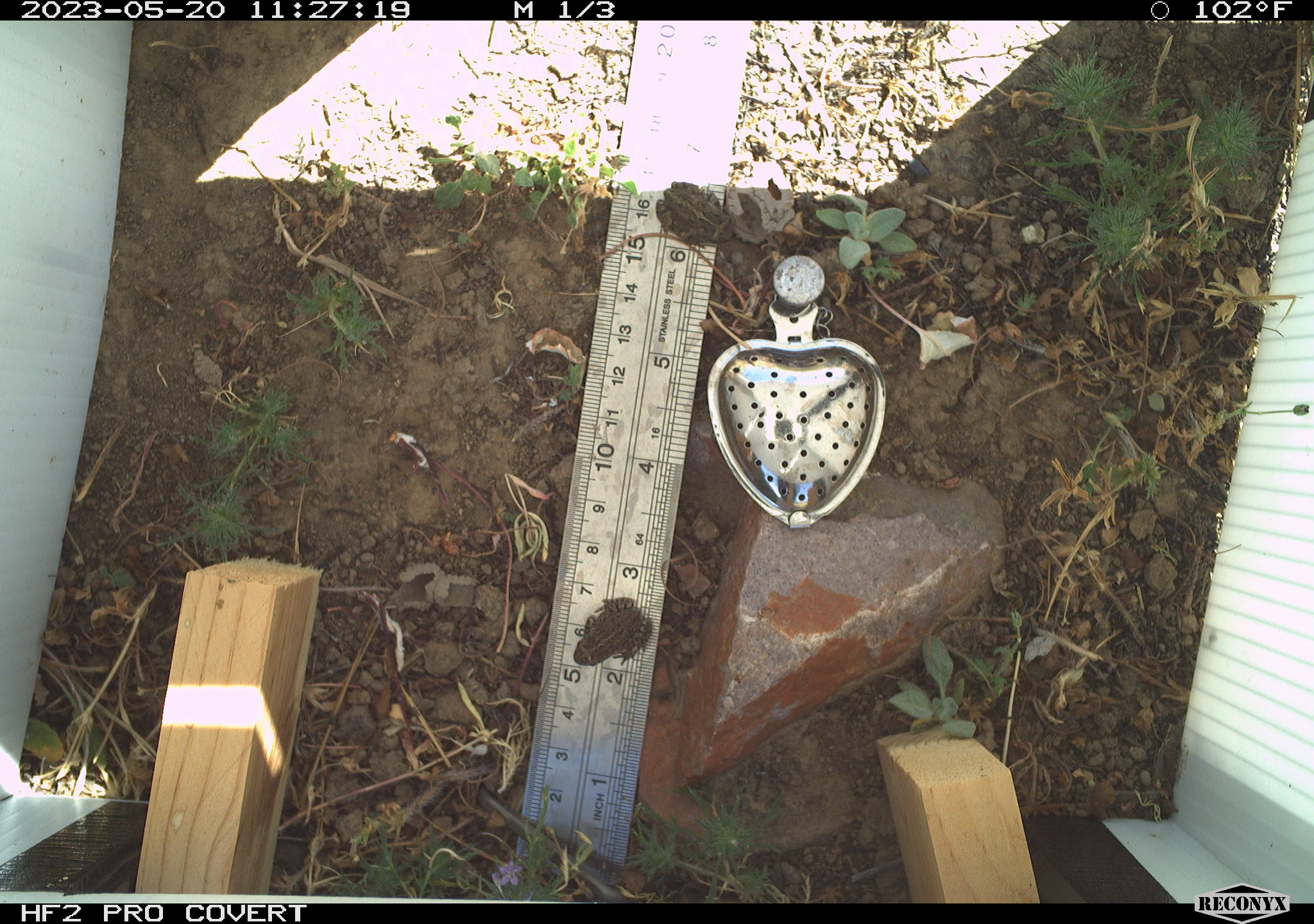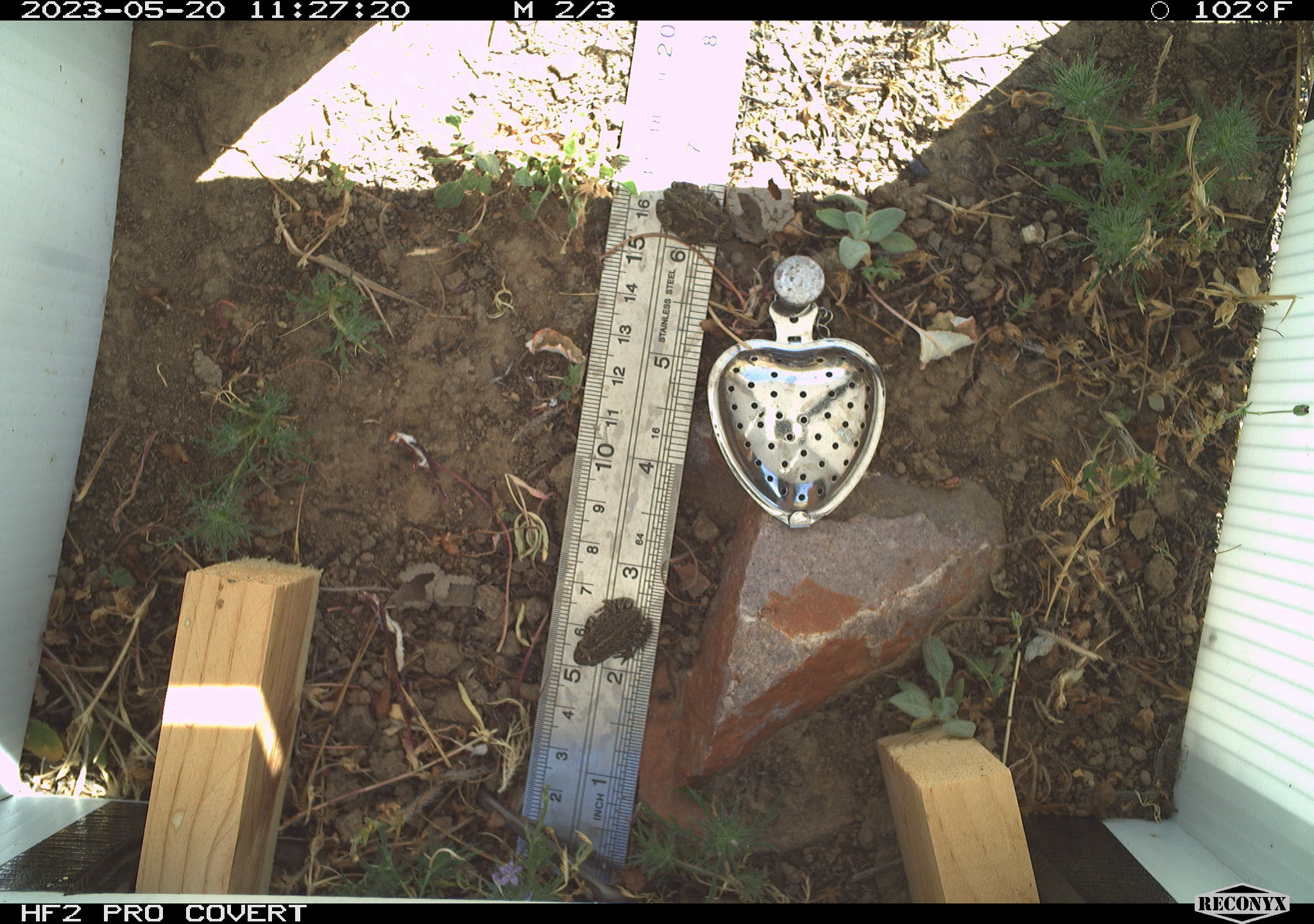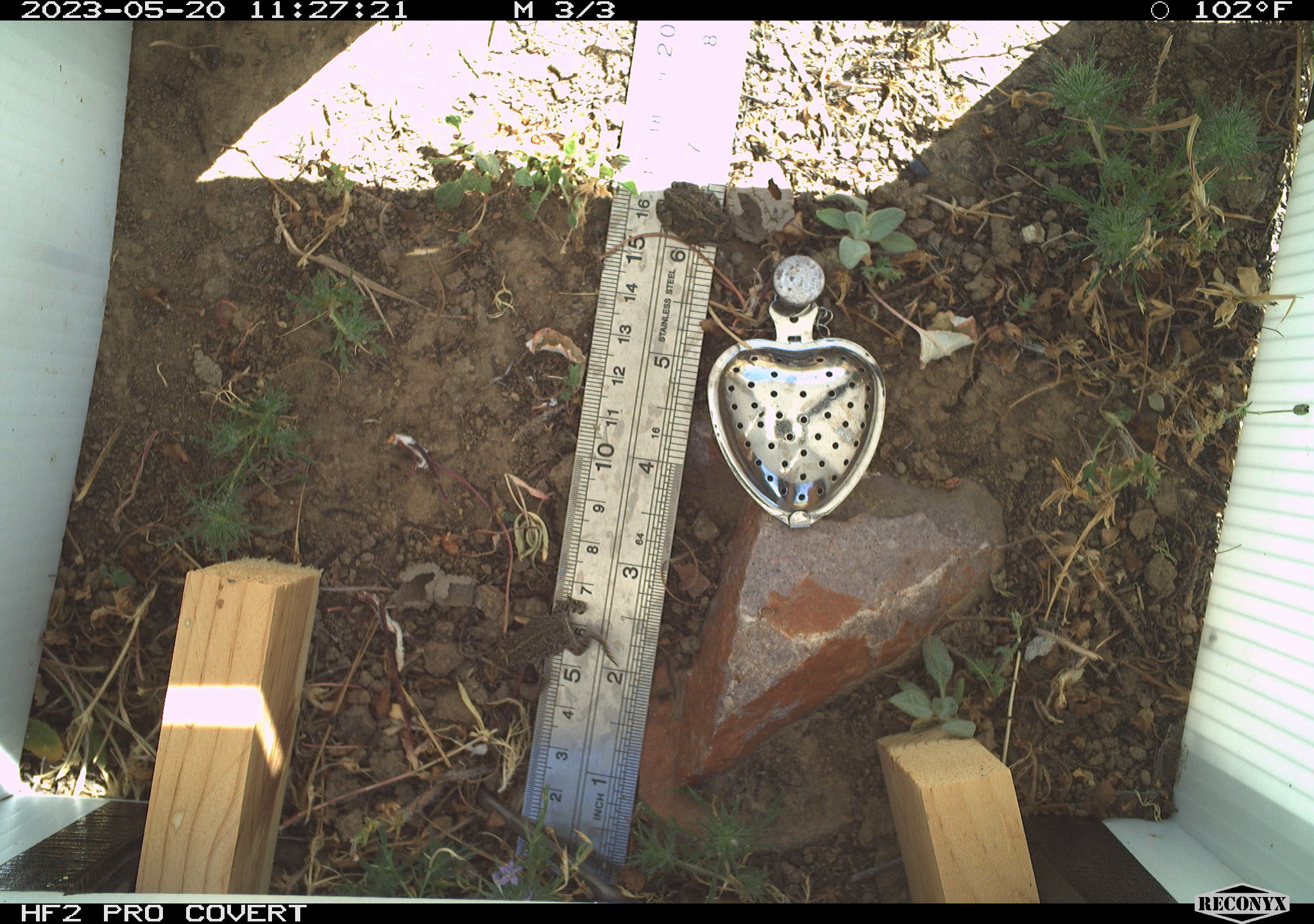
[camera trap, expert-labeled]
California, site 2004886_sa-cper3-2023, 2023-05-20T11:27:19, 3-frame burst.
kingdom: Animalia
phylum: Chordata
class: Amphibia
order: Anura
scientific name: Anura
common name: frogs